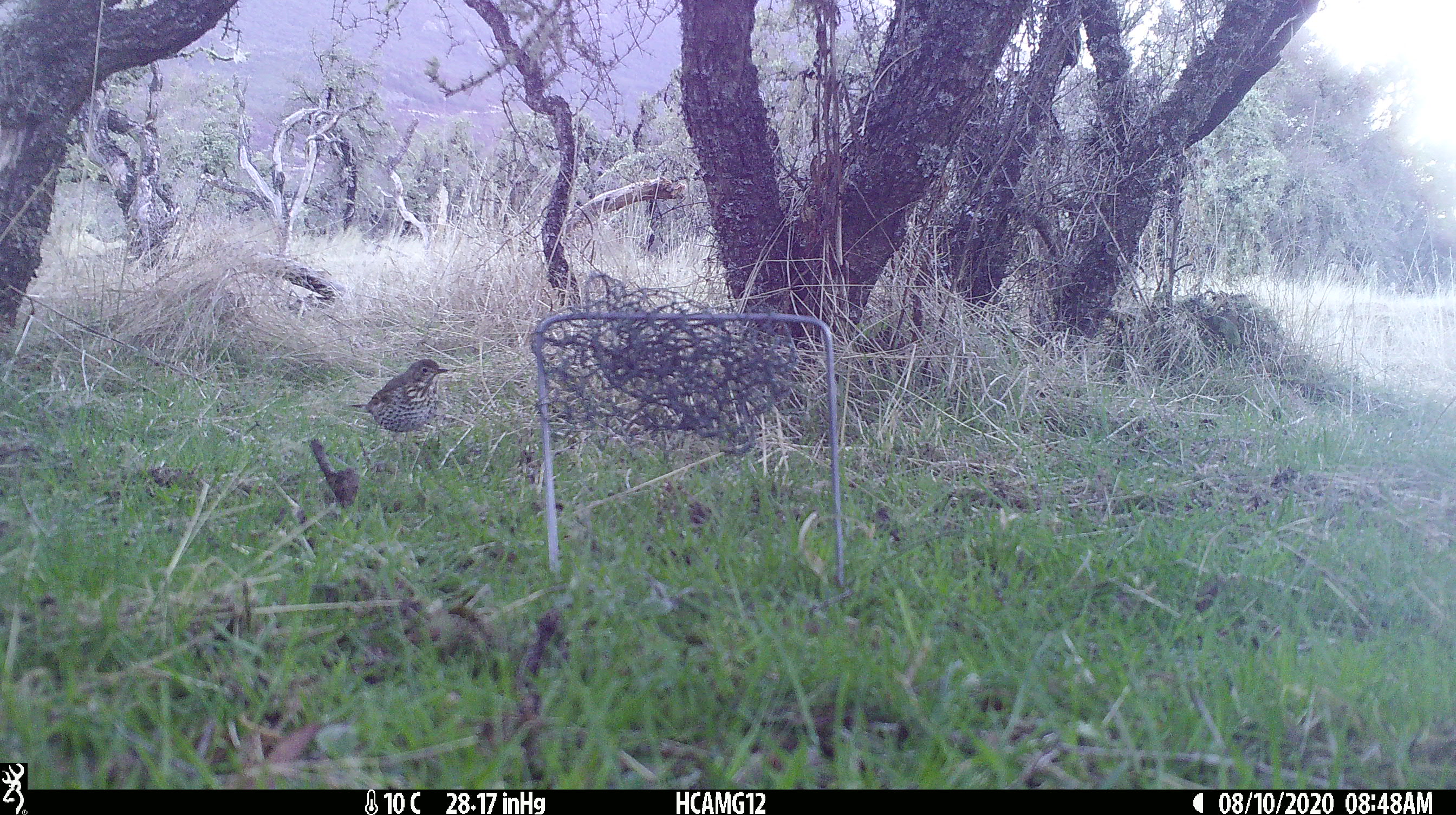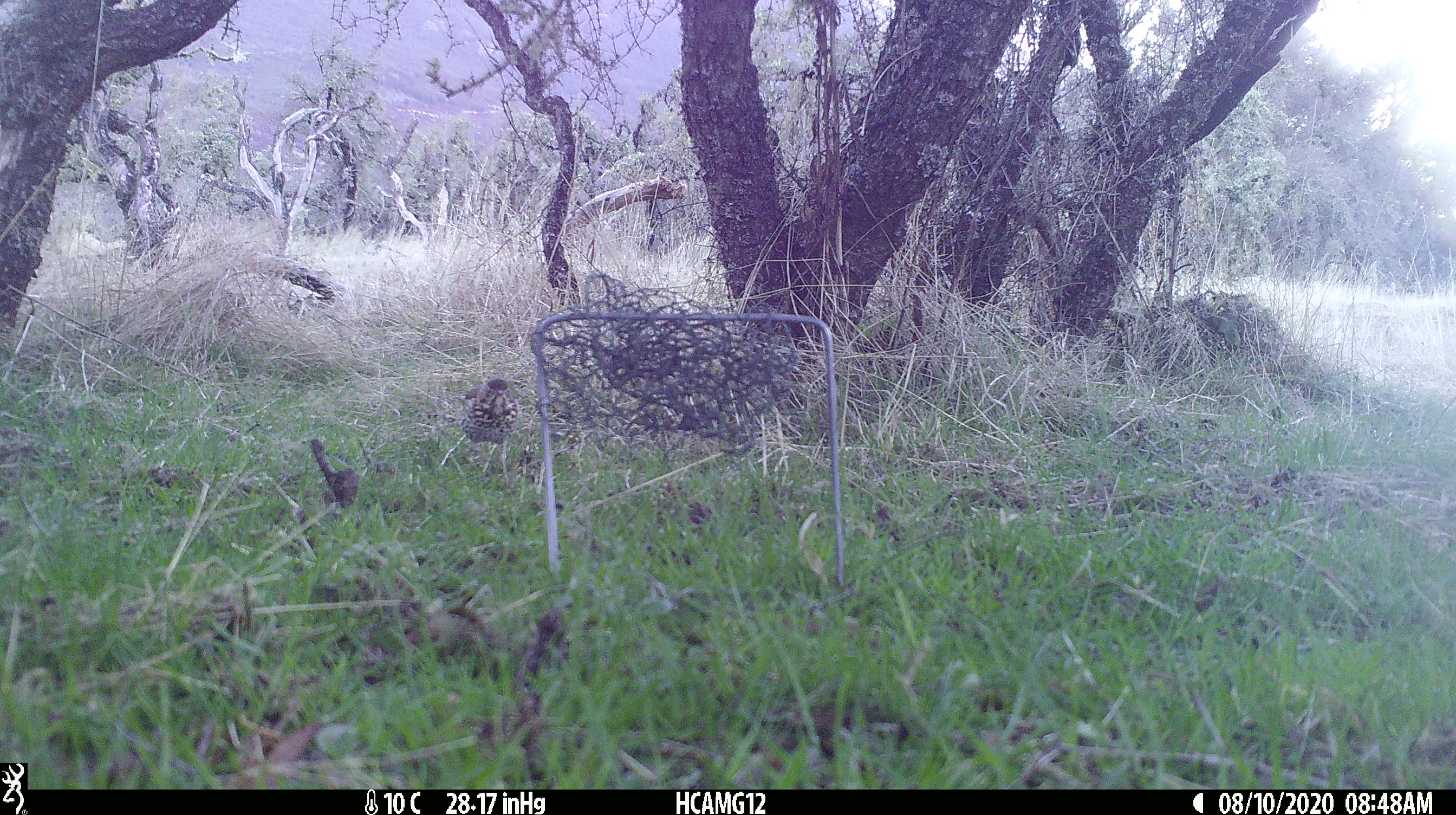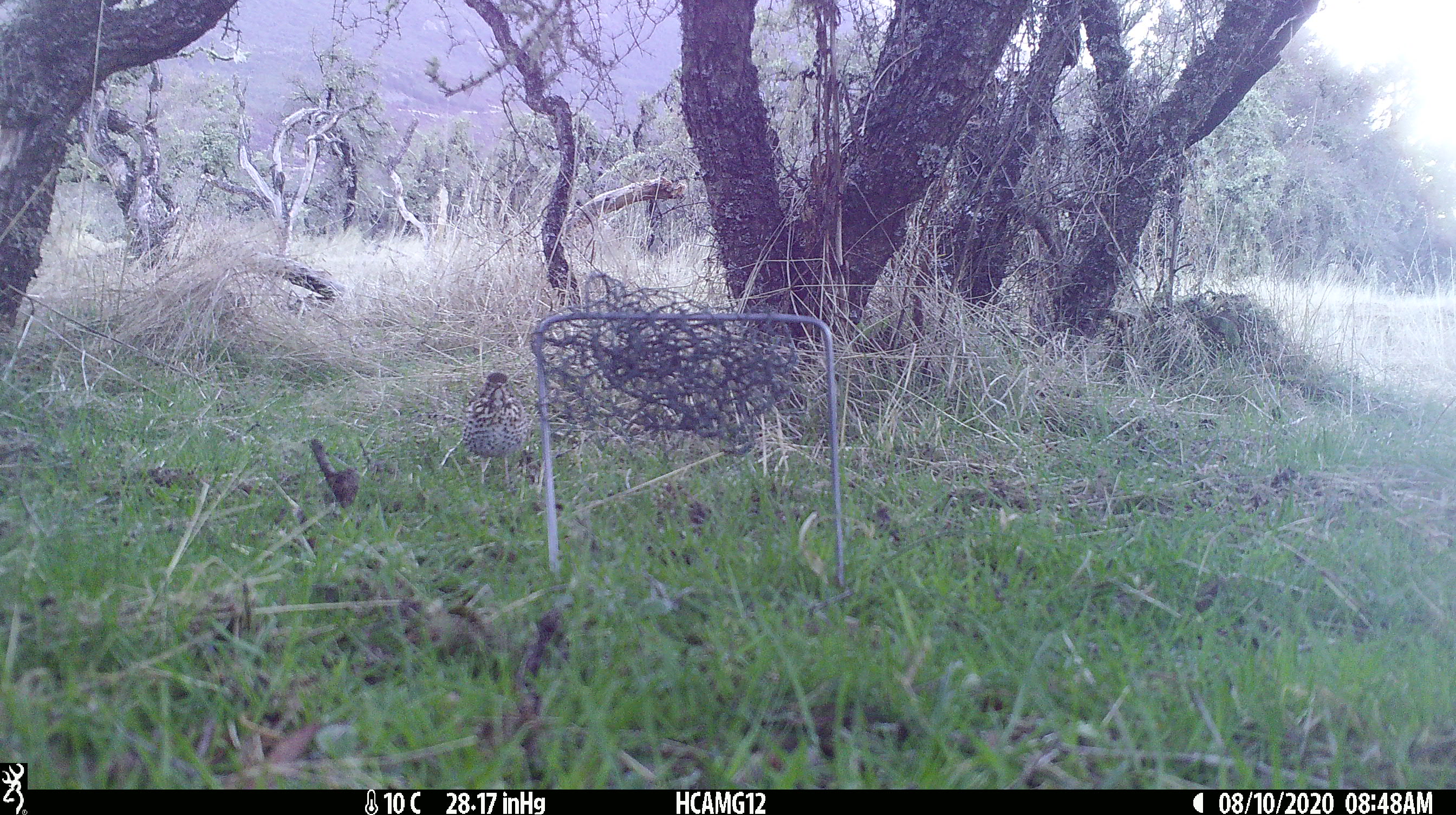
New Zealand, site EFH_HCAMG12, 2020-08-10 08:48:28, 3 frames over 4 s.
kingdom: Animalia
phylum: Chordata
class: Aves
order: Passeriformes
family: Turdidae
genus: Turdus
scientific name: Turdus philomelos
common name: song thrush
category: thrush